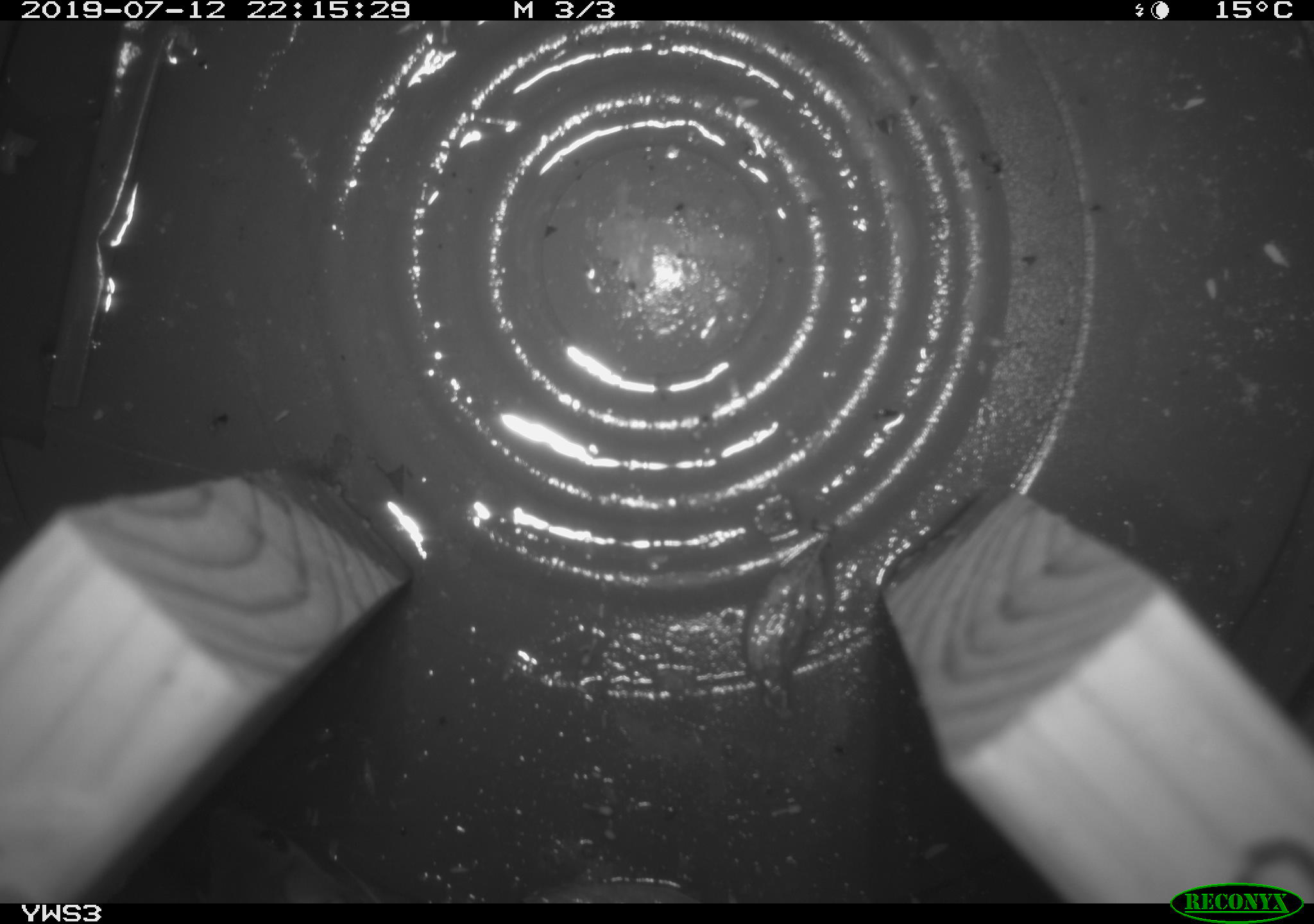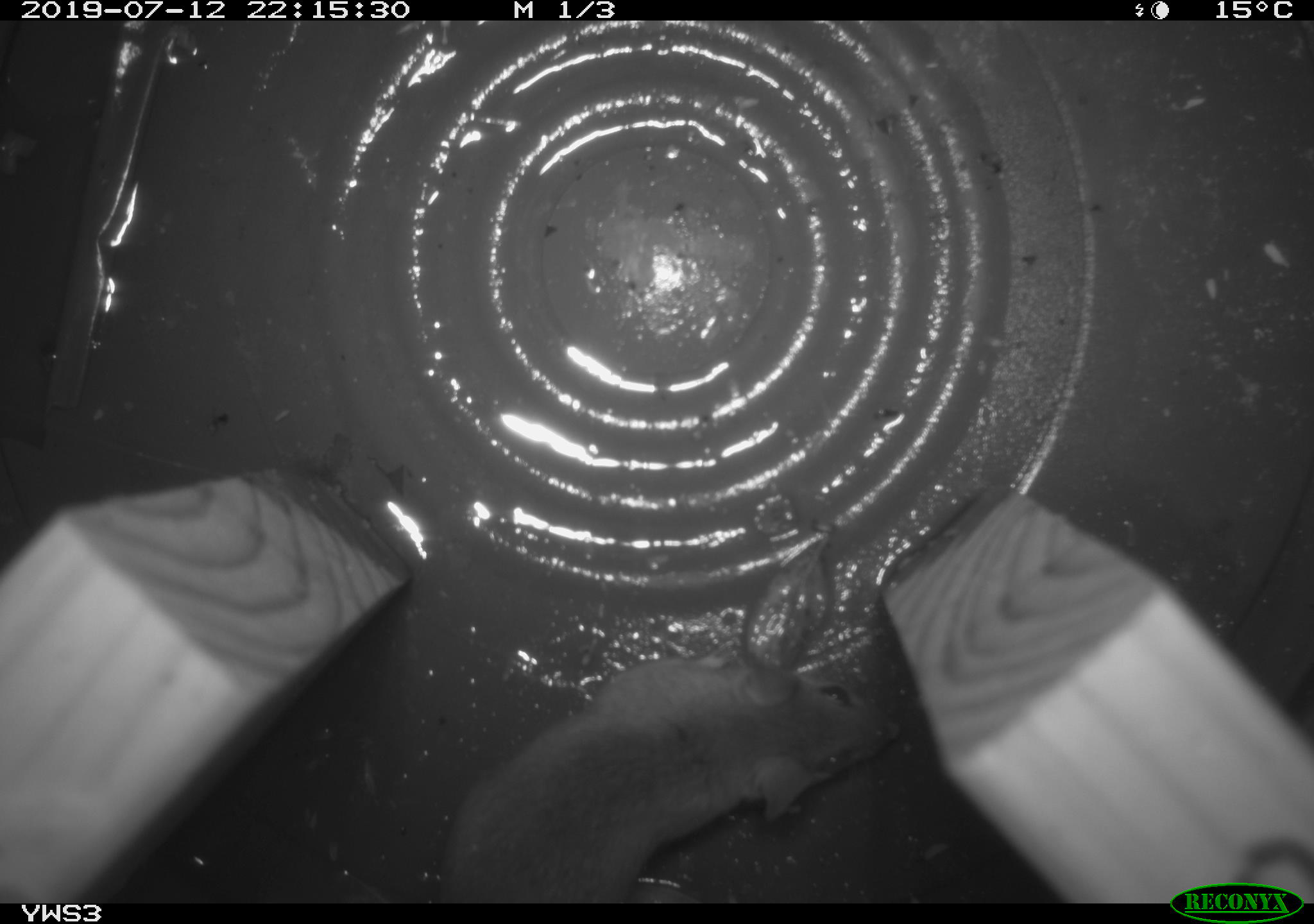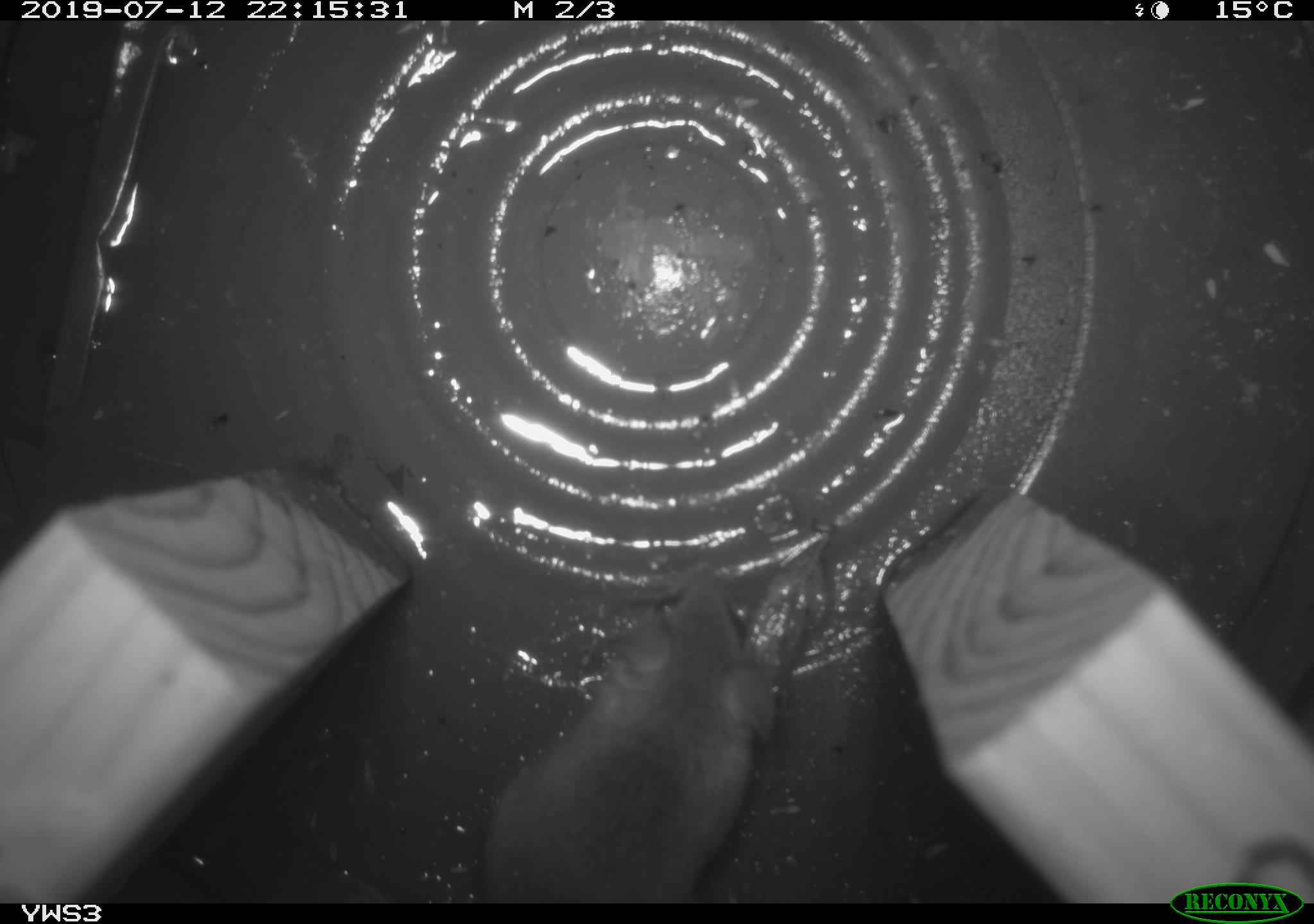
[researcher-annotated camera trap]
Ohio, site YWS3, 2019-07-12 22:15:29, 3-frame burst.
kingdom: Animalia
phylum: Chordata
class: Mammalia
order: Rodentia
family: Cricetidae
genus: Peromyscus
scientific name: Peromyscus leucopus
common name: white-footed mouse